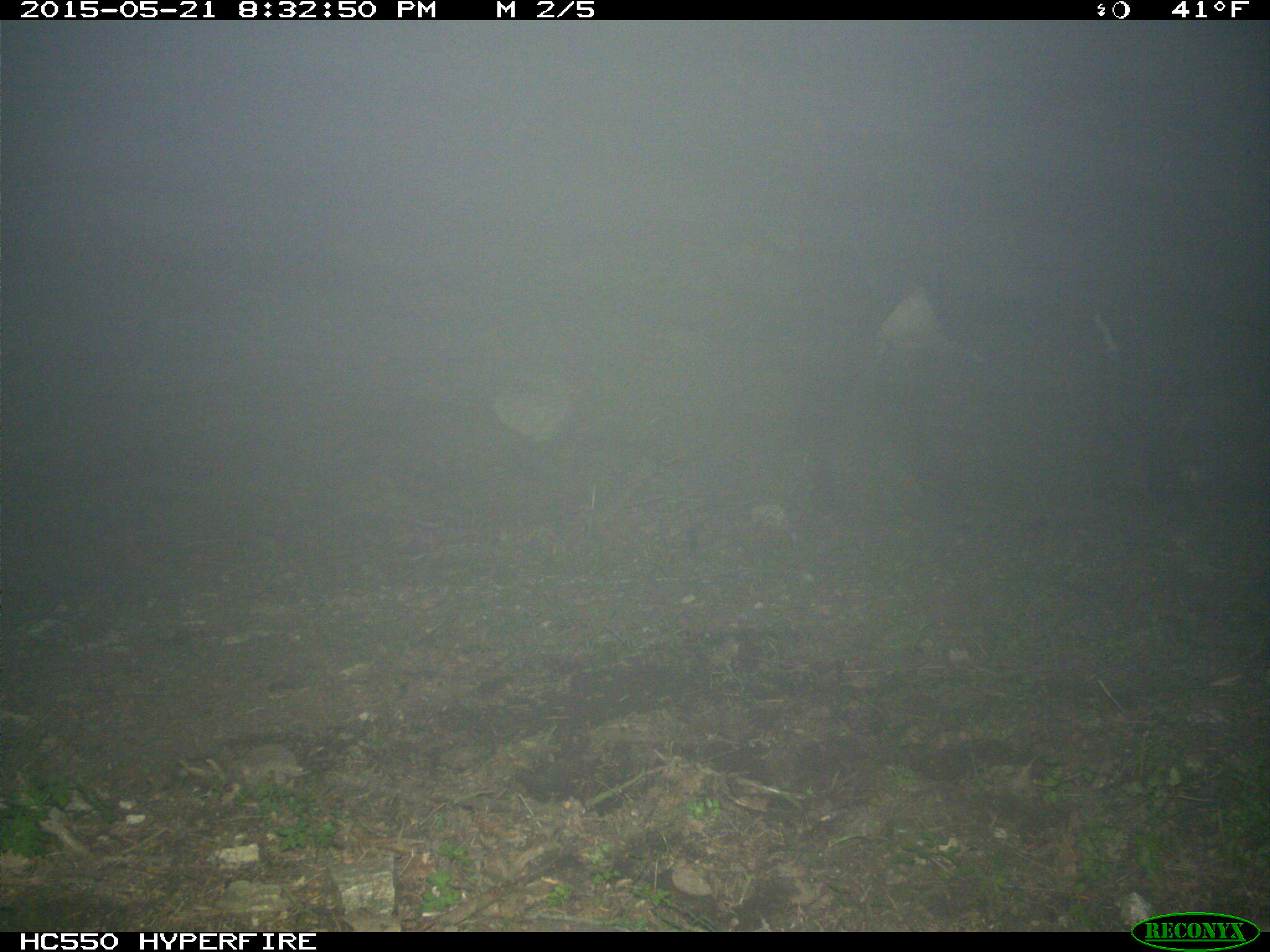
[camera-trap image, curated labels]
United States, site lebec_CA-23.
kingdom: Animalia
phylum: Chordata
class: Mammalia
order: Artiodactyla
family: Bovidae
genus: Bos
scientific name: Bos taurus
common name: domestic cow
Bos taurus (domestic cow).